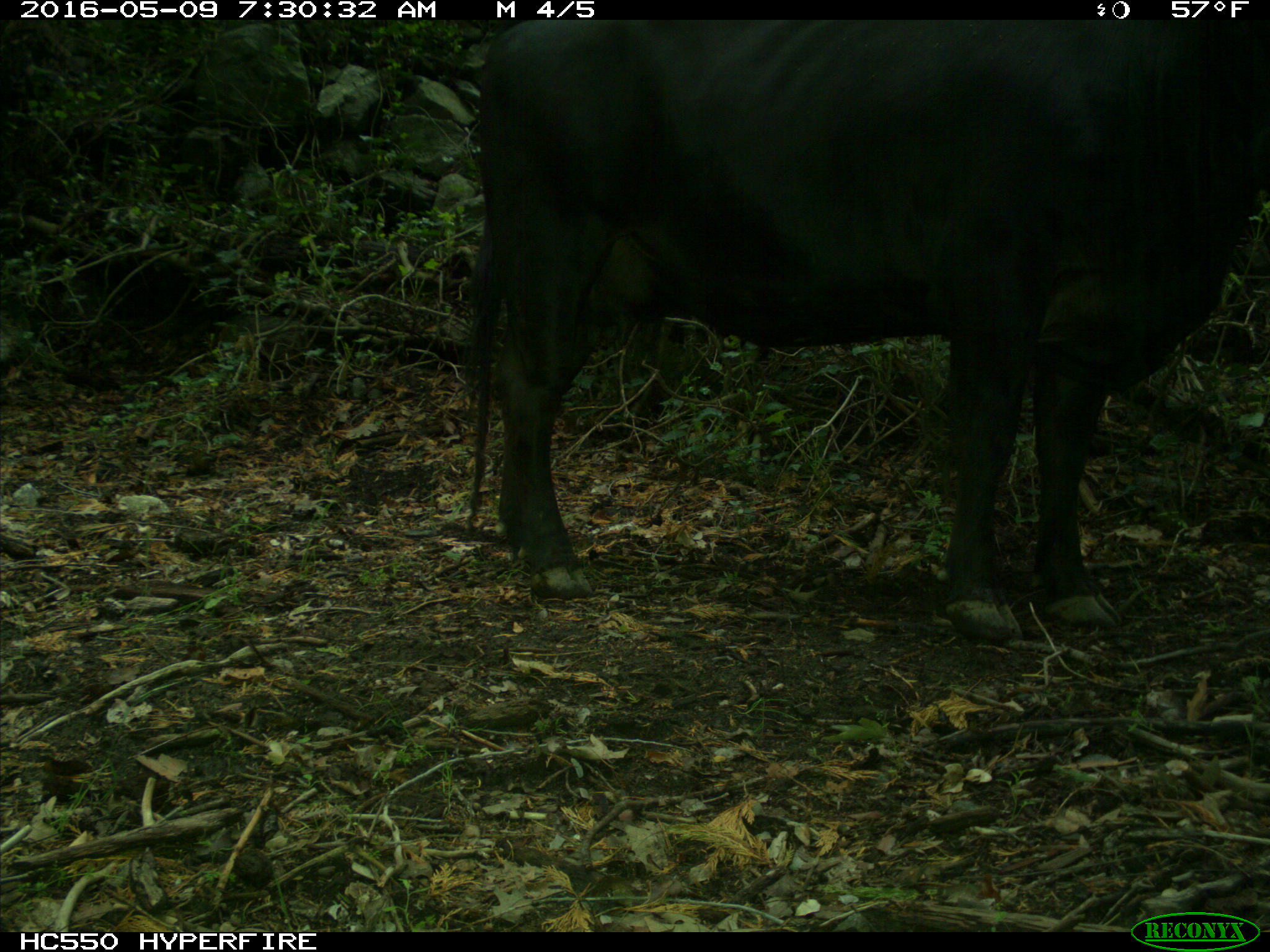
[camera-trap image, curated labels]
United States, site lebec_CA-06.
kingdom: Animalia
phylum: Chordata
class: Mammalia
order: Artiodactyla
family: Bovidae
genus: Bos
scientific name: Bos taurus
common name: domestic cow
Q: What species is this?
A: Bos taurus (domestic cow).